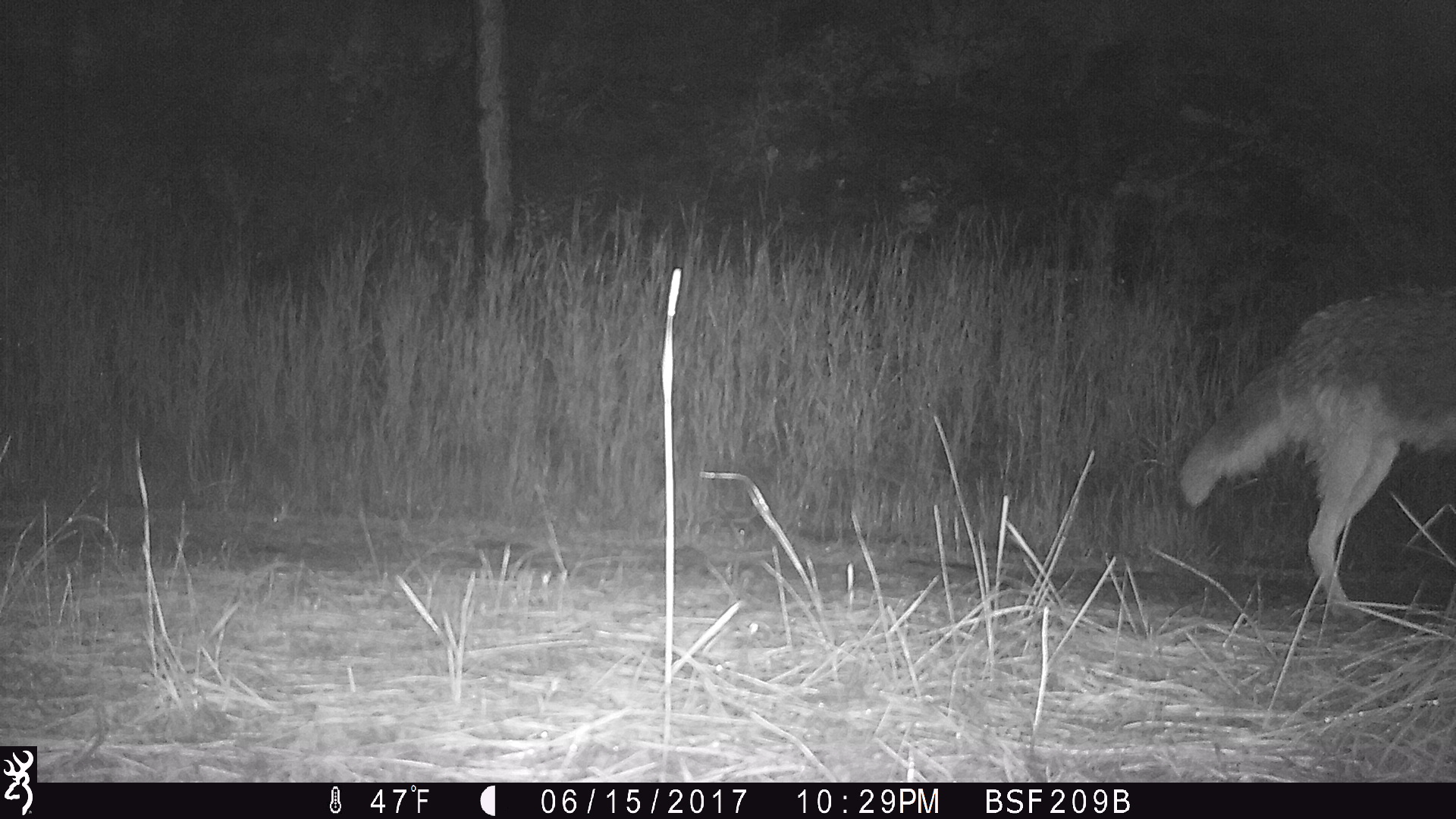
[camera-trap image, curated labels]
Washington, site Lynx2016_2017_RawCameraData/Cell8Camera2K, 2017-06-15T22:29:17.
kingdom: Animalia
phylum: Chordata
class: Mammalia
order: Carnivora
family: Canidae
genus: Canis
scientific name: Canis latrans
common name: coyote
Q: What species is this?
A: Canis latrans (coyote).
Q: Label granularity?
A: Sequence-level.